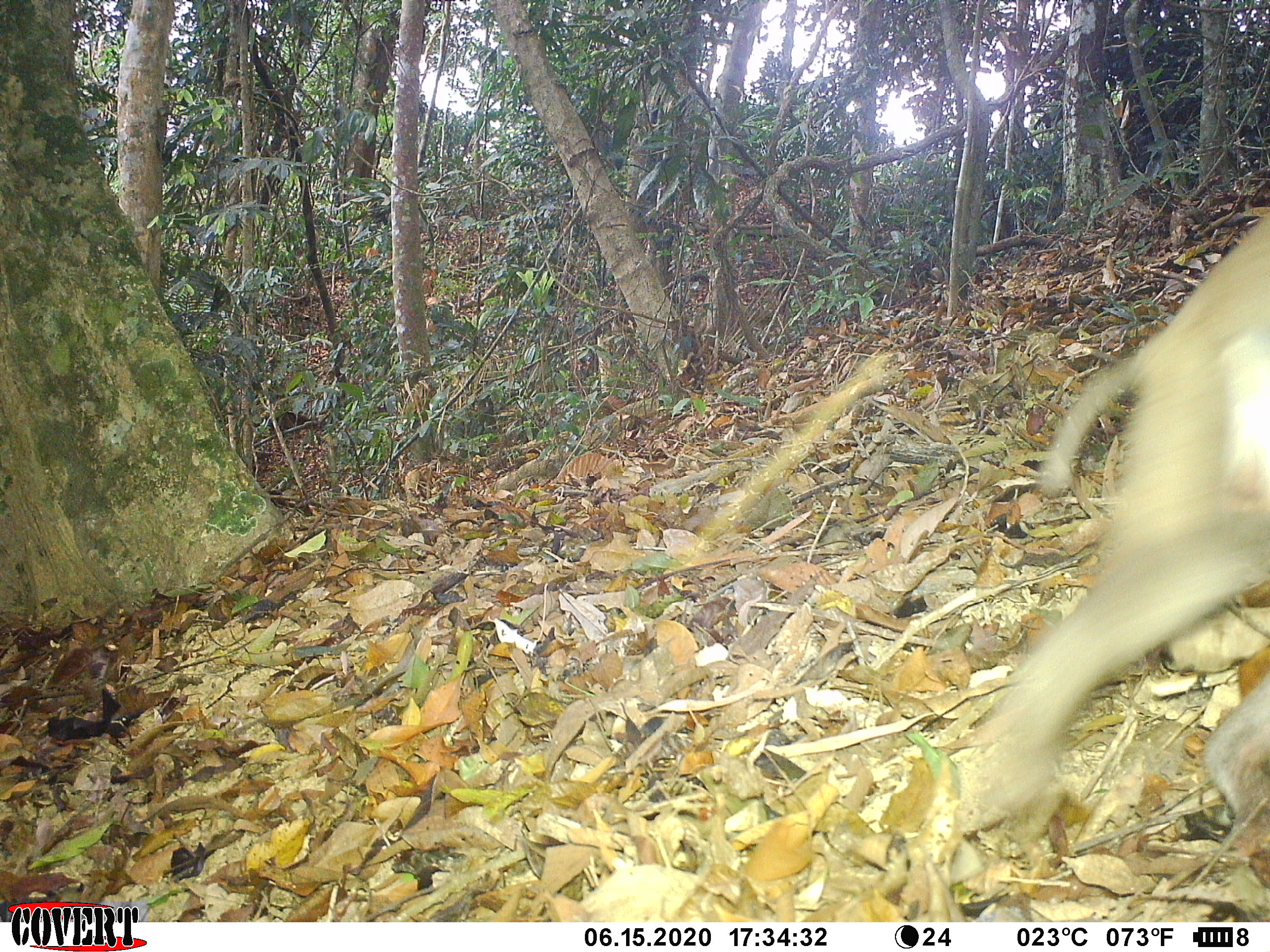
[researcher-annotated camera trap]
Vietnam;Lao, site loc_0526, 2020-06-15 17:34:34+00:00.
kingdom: Animalia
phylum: Chordata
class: Mammalia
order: Primates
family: Cercopithecidae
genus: Macaca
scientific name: Macaca nemestrina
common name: pig-tailed macaque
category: pig tailed macaque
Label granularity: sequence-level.